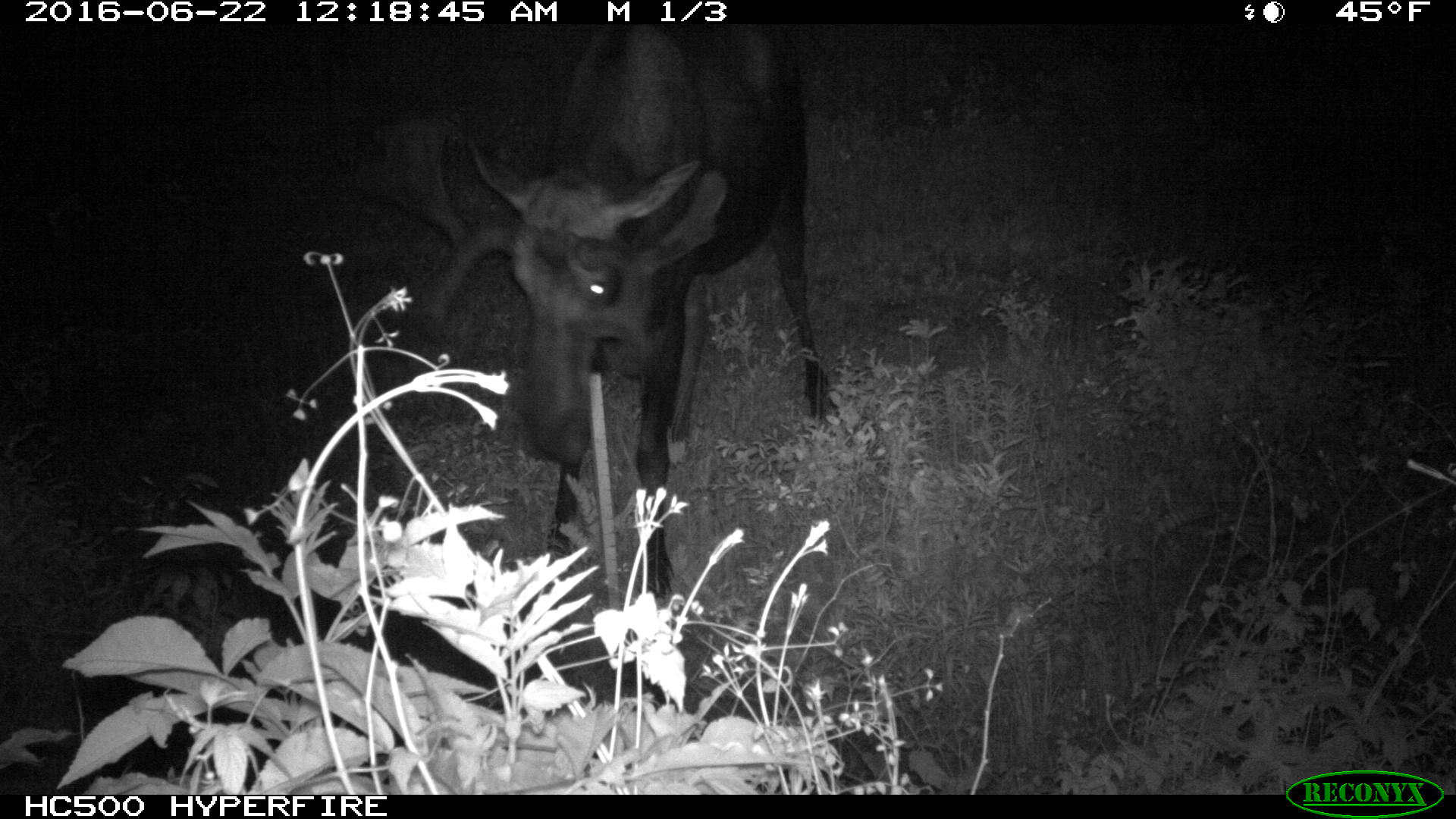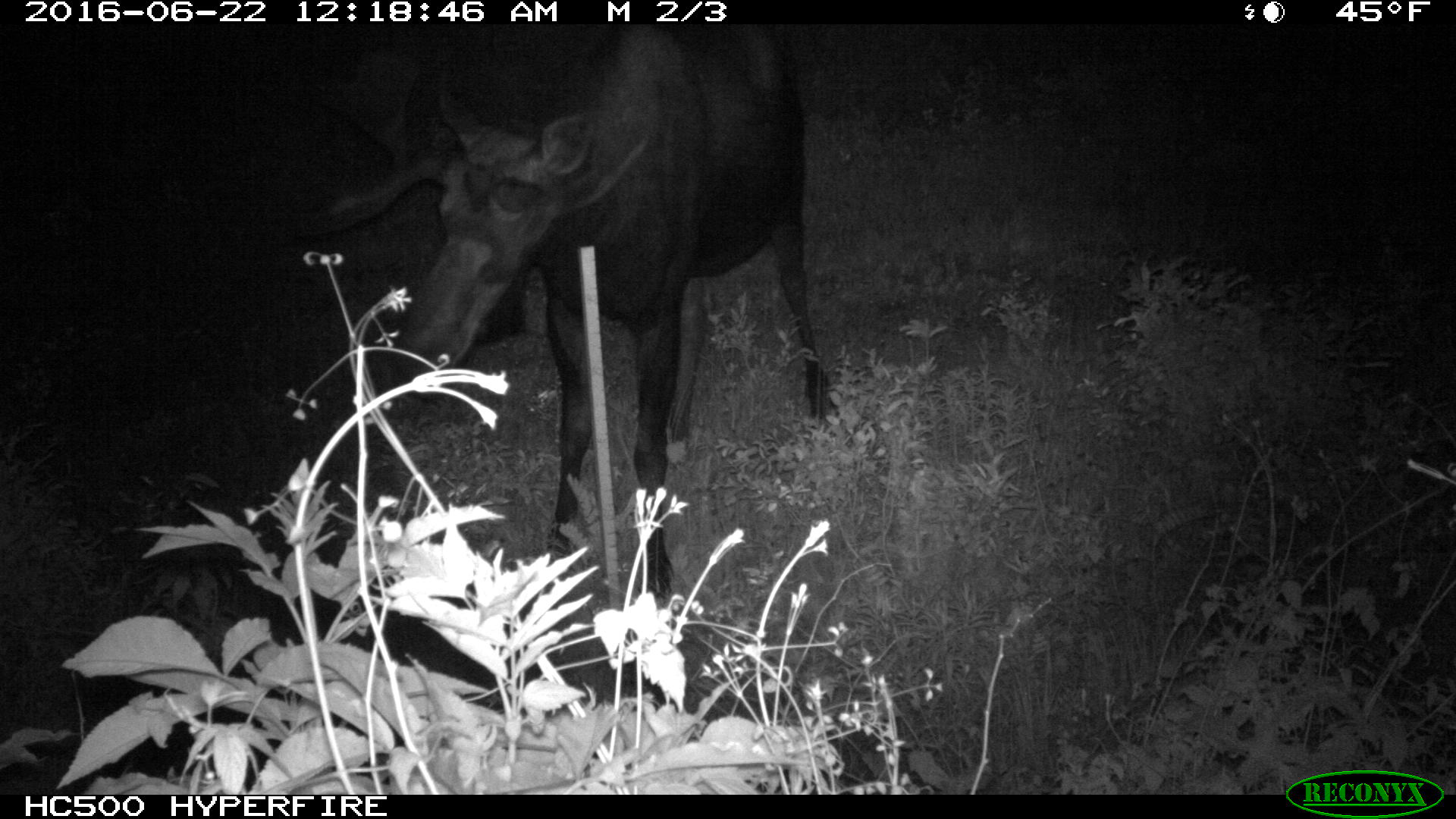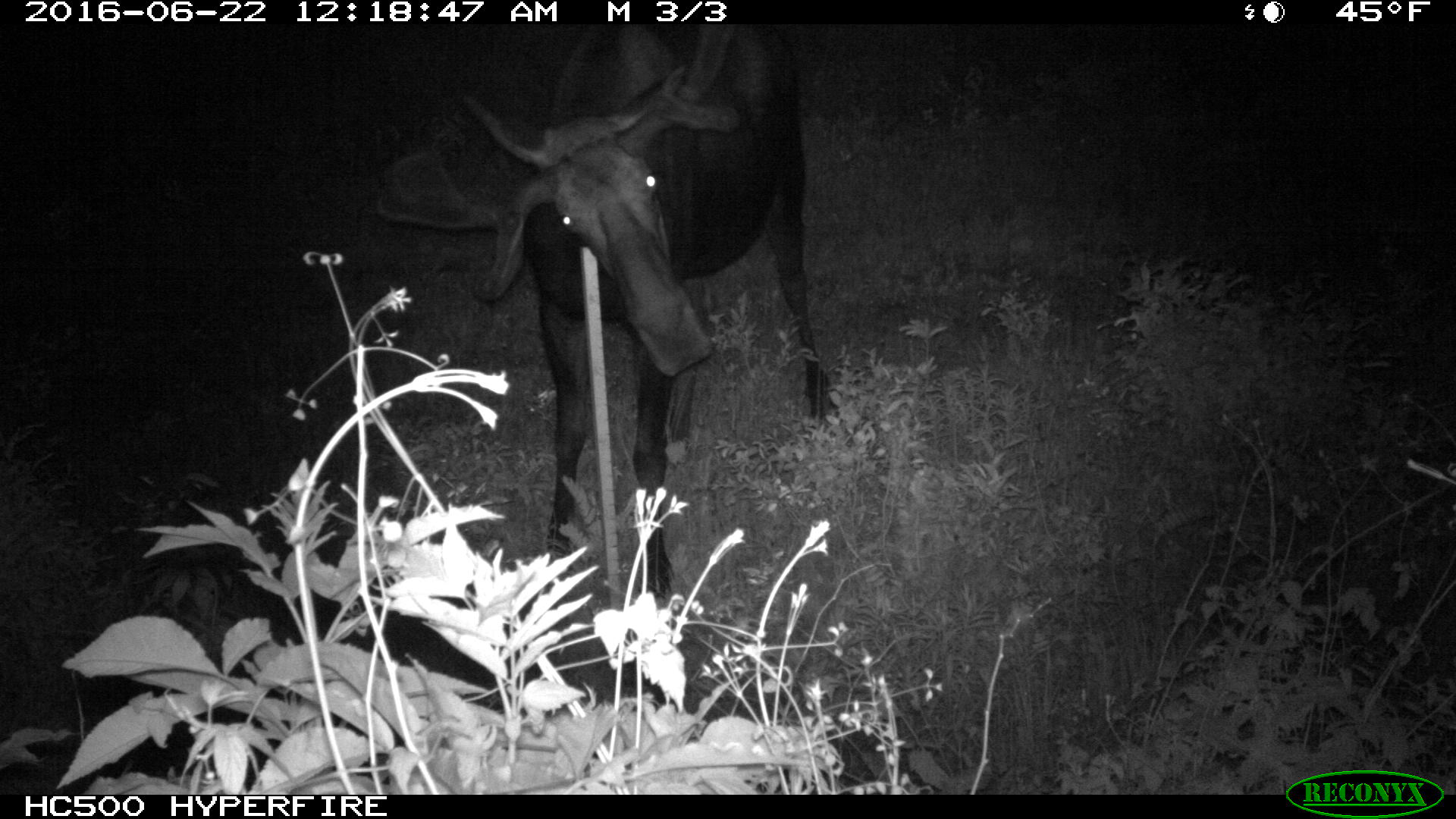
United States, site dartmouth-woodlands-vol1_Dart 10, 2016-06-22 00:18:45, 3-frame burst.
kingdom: Animalia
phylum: Chordata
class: Mammalia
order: Artiodactyla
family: Cervidae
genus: Alces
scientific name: Alces alces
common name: moose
Moose (Alces alces).